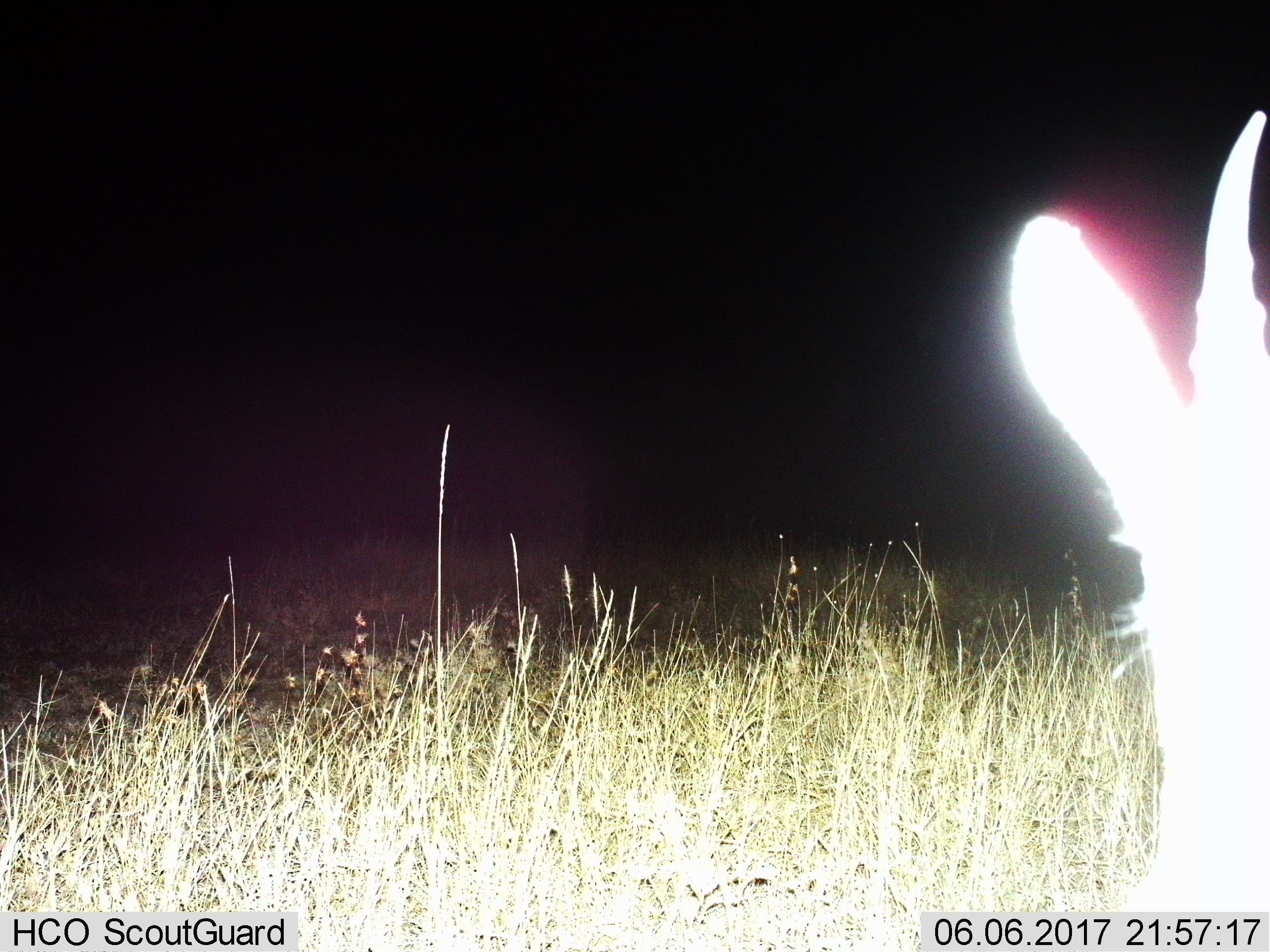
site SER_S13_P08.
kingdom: Animalia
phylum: Chordata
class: Mammalia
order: Artiodactyla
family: Bovidae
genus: Eudorcas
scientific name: Eudorcas thomsonii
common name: thomson's gazelle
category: gazellethomsons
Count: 1.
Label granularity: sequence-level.